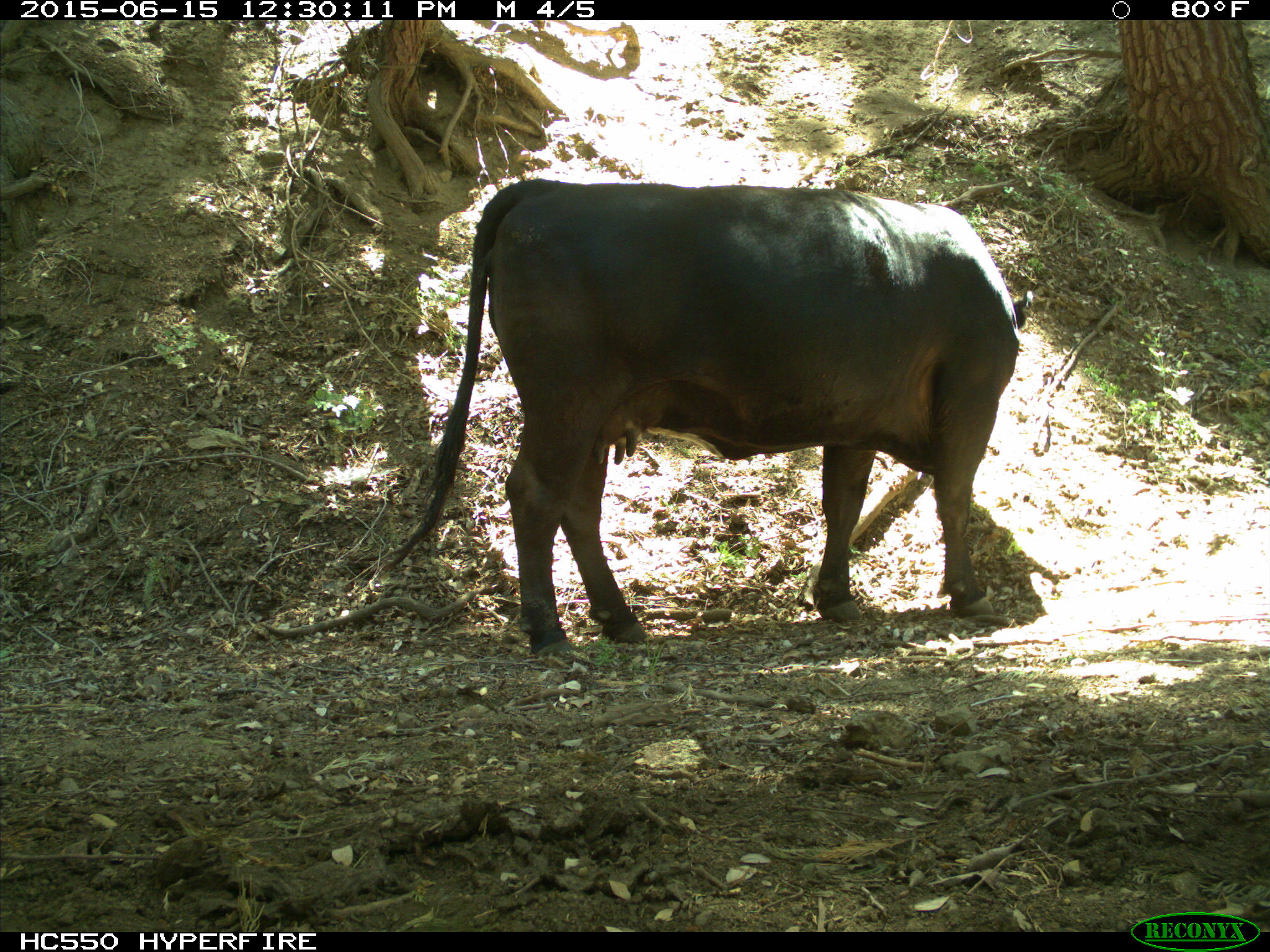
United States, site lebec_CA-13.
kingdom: Animalia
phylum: Chordata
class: Mammalia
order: Artiodactyla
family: Bovidae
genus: Bos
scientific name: Bos taurus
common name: domestic cow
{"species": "Bos taurus (domestic cow)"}